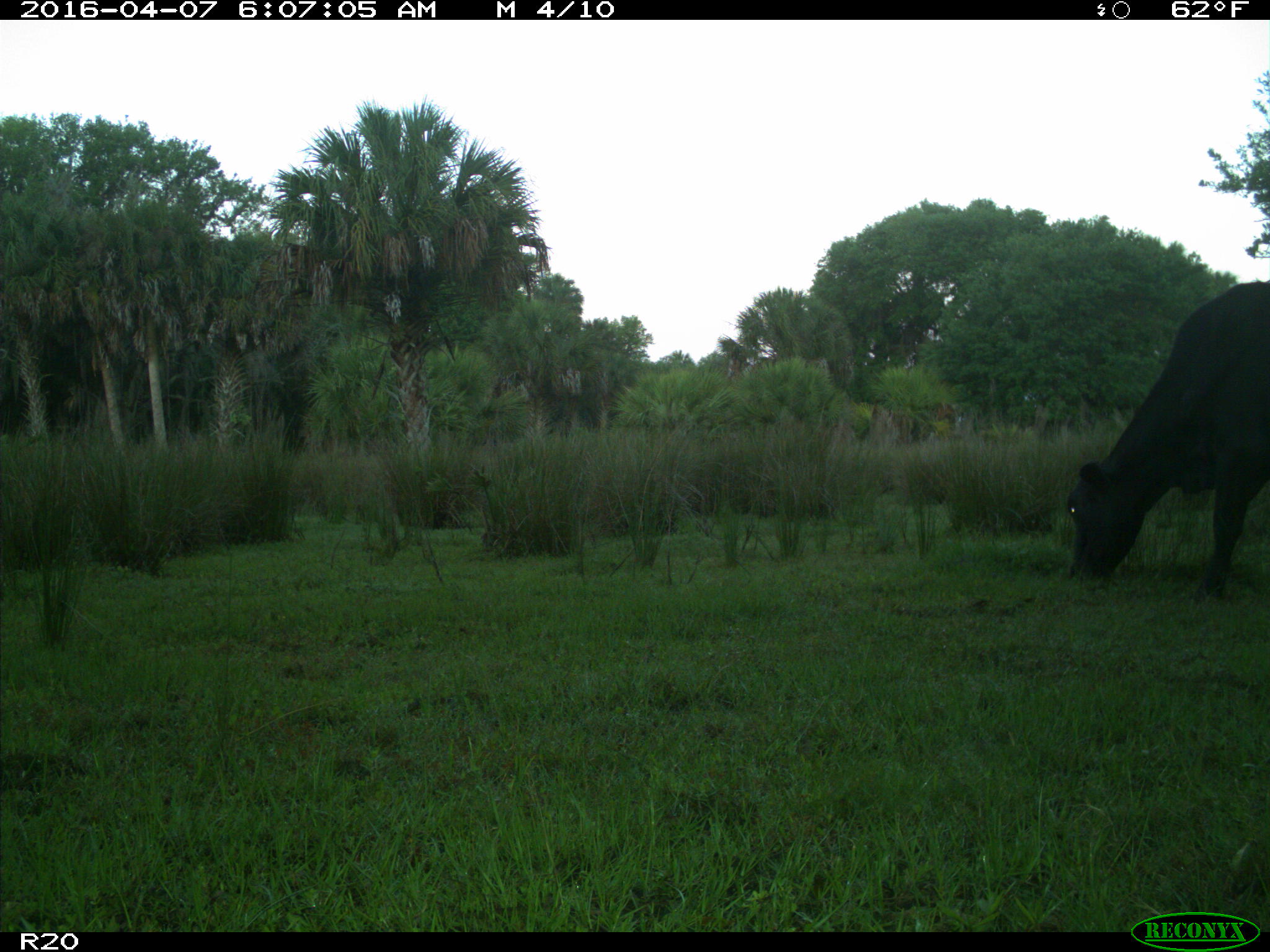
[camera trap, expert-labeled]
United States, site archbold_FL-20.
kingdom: Animalia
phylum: Chordata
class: Mammalia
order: Artiodactyla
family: Bovidae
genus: Bos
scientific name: Bos taurus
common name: domestic cow